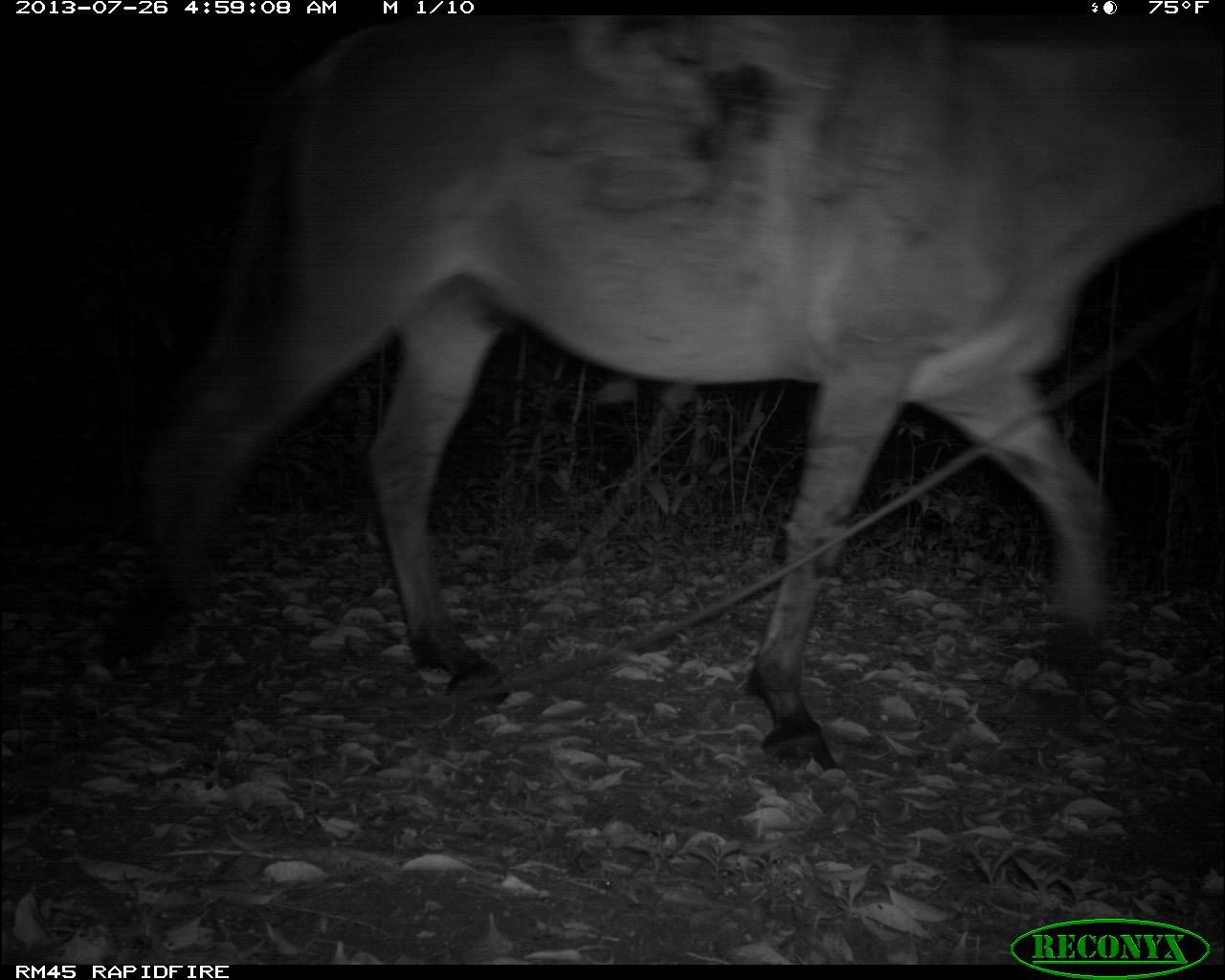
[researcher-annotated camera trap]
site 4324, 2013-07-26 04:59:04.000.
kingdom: Animalia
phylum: Chordata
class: Mammalia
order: Perissodactyla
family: Equidae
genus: Equus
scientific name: Equus ferus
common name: wild horse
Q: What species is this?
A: Equus ferus (wild horse).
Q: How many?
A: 1.